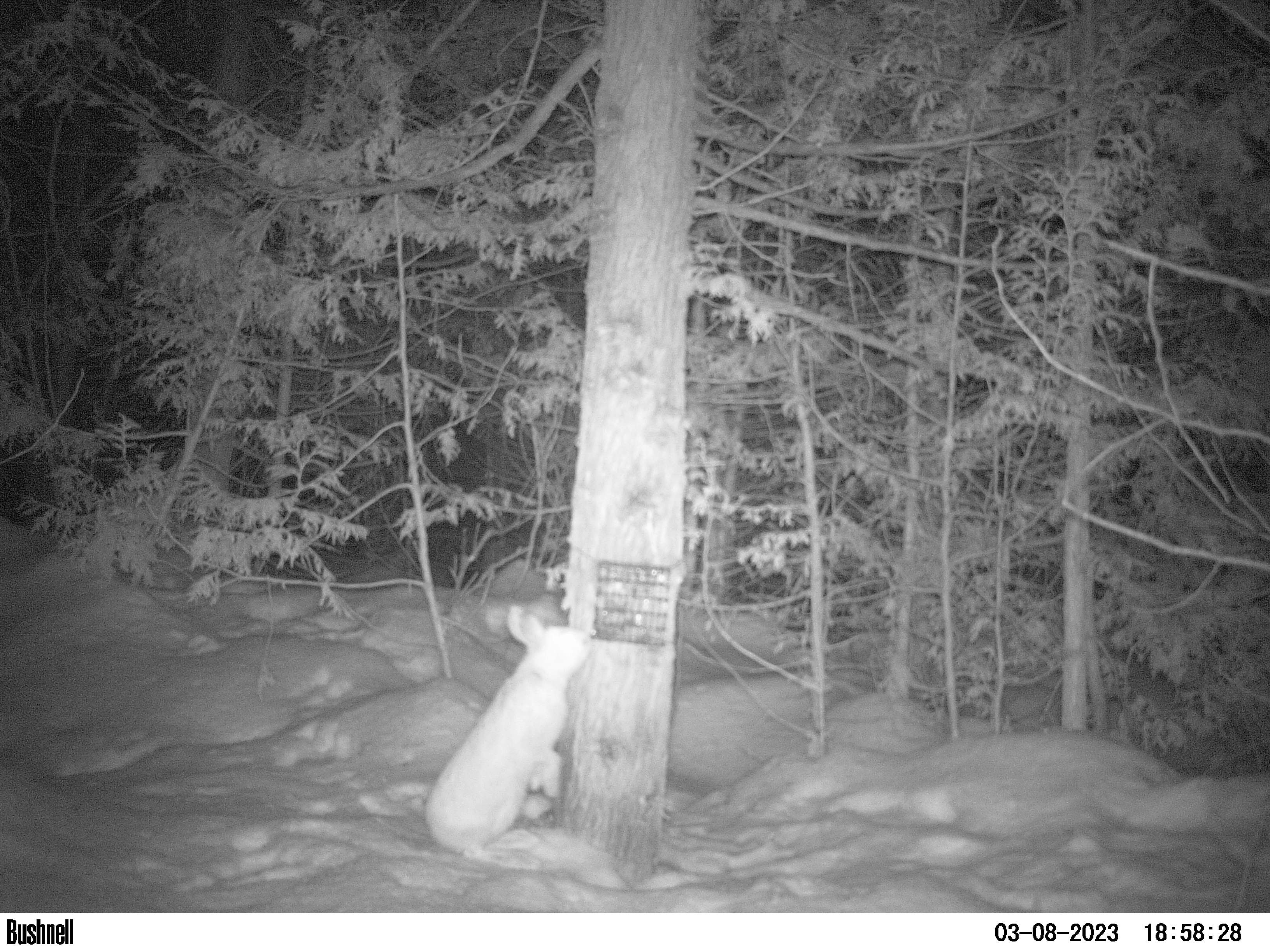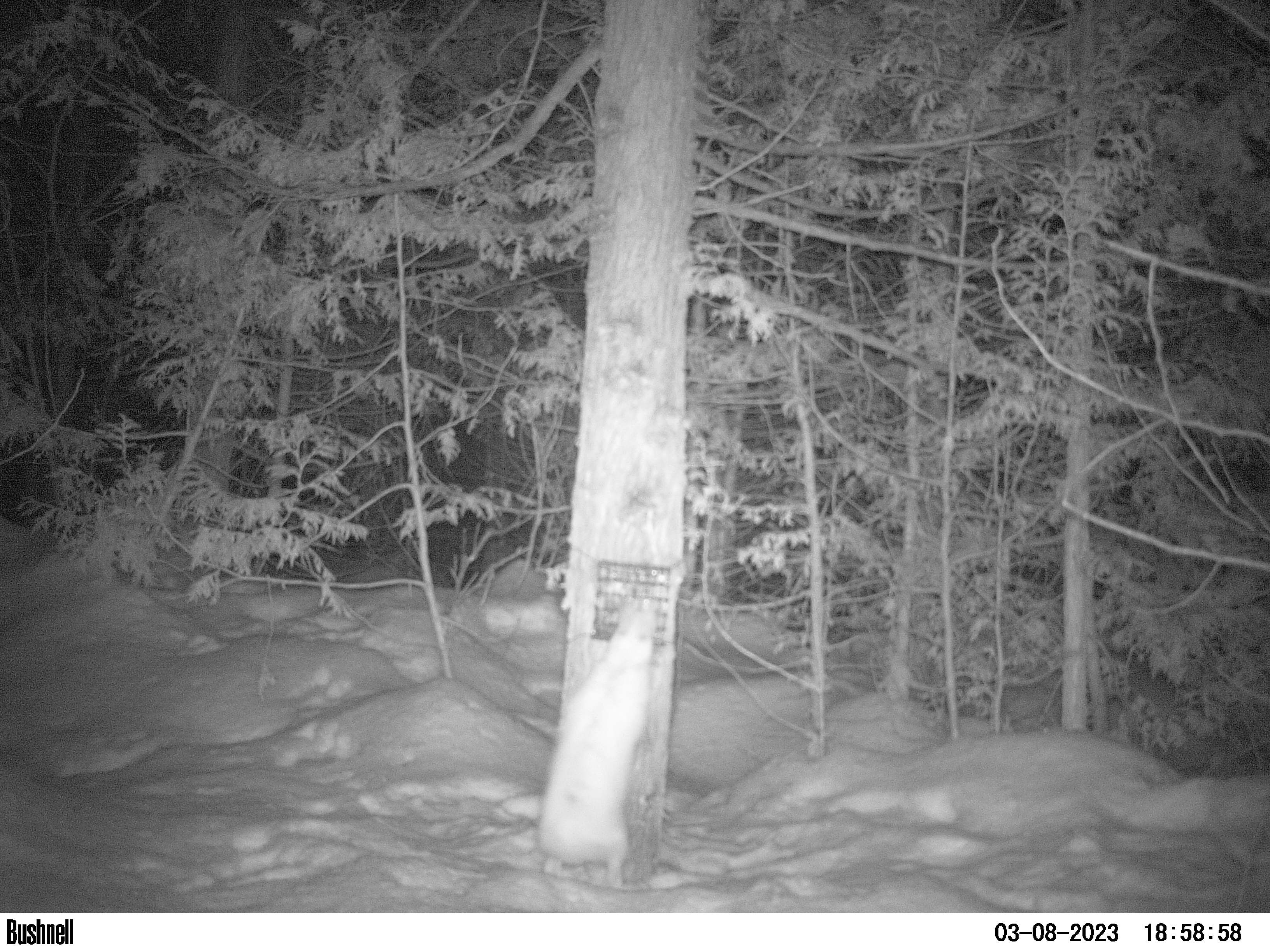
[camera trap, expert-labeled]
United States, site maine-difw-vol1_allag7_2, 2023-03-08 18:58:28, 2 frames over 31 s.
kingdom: Animalia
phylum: Chordata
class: Mammalia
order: Lagomorpha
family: Leporidae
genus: Lepus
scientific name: Lepus americanus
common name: snowshoe hare